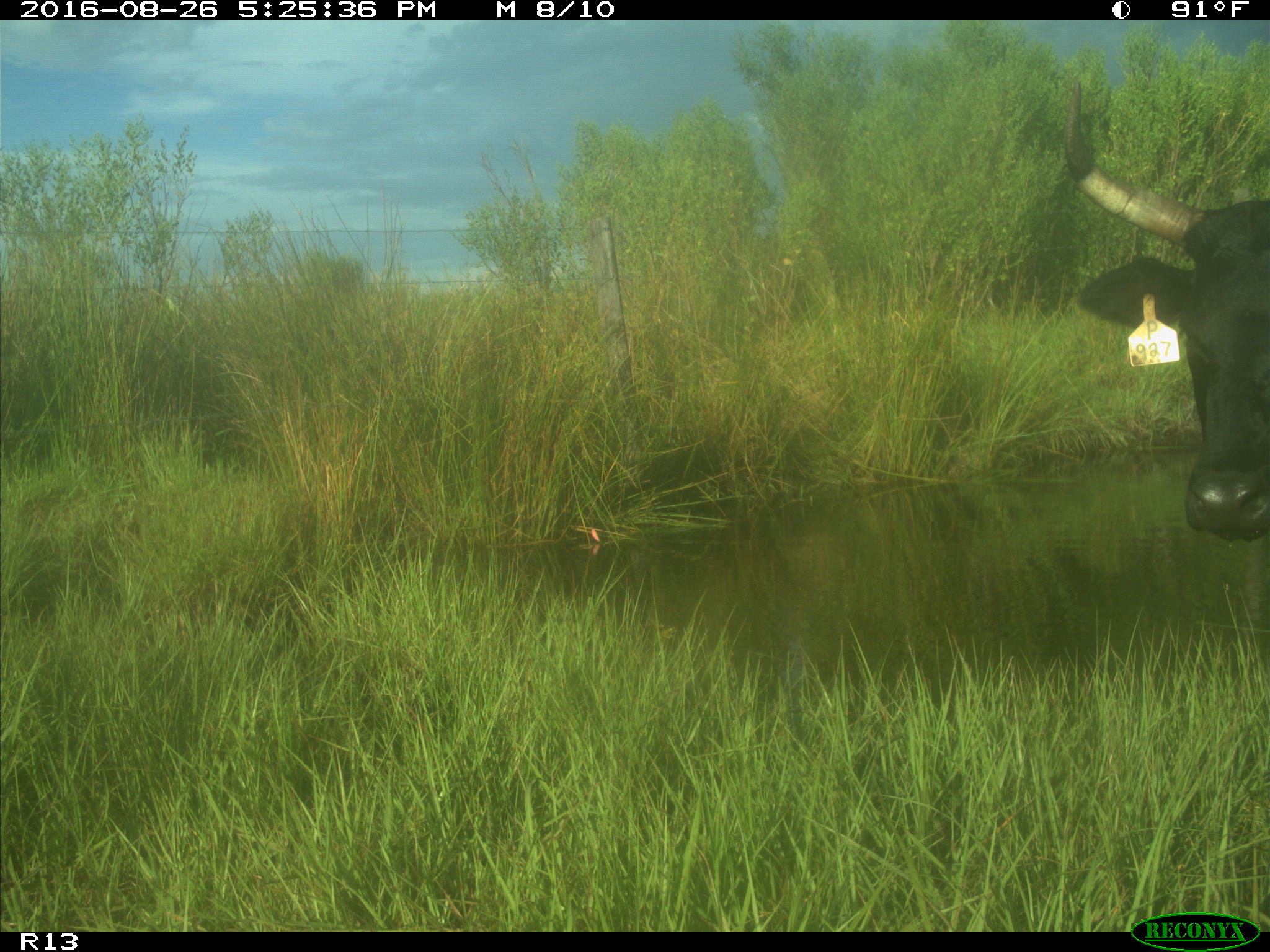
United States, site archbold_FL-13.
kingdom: Animalia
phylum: Chordata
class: Mammalia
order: Artiodactyla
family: Bovidae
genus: Bos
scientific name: Bos taurus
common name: domestic cow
Bos taurus (domestic cow).